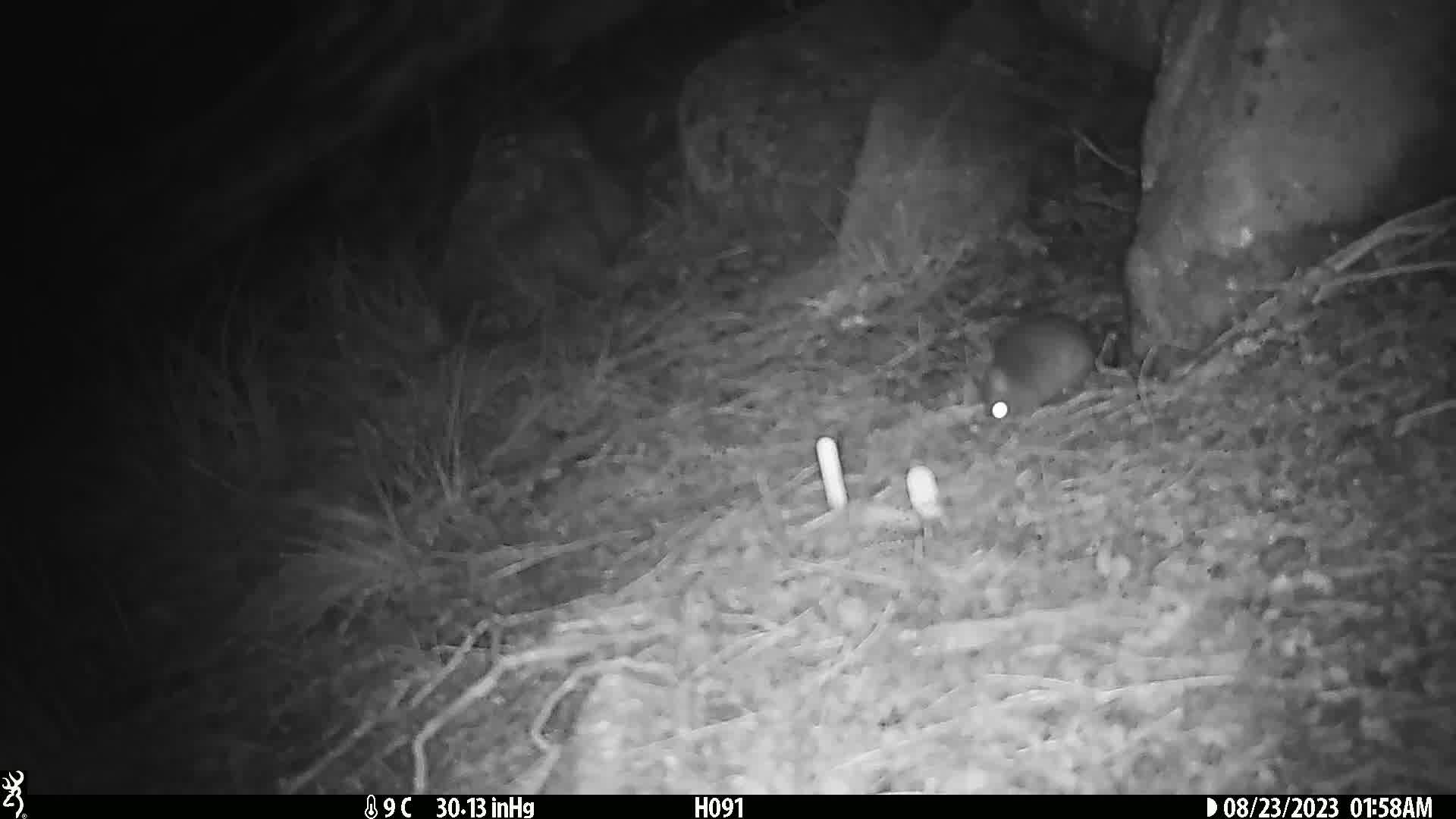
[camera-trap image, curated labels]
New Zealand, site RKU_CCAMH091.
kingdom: Animalia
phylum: Chordata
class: Mammalia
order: Rodentia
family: Muridae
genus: Rattus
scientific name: Rattus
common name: rat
Rat (Rattus).